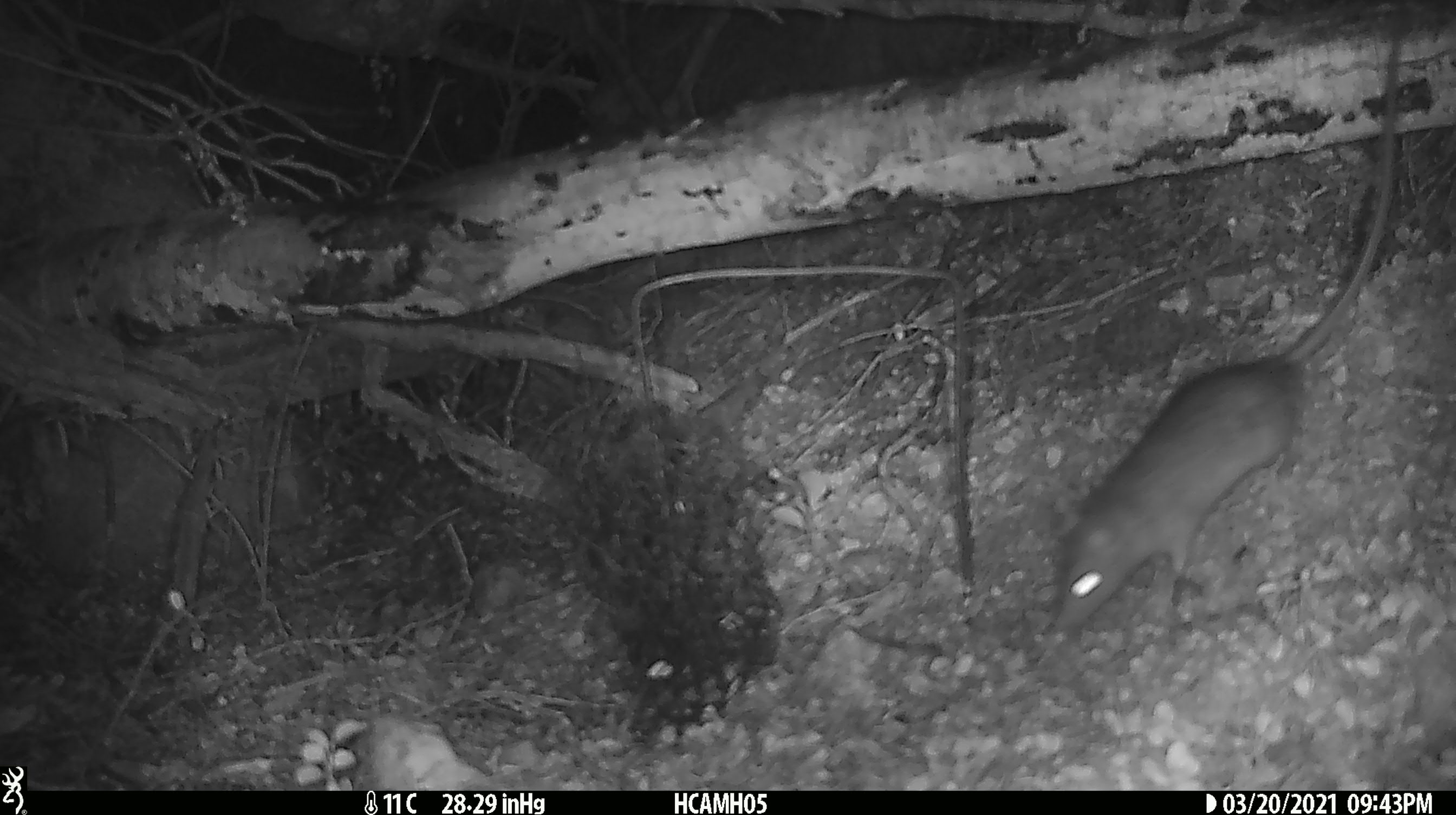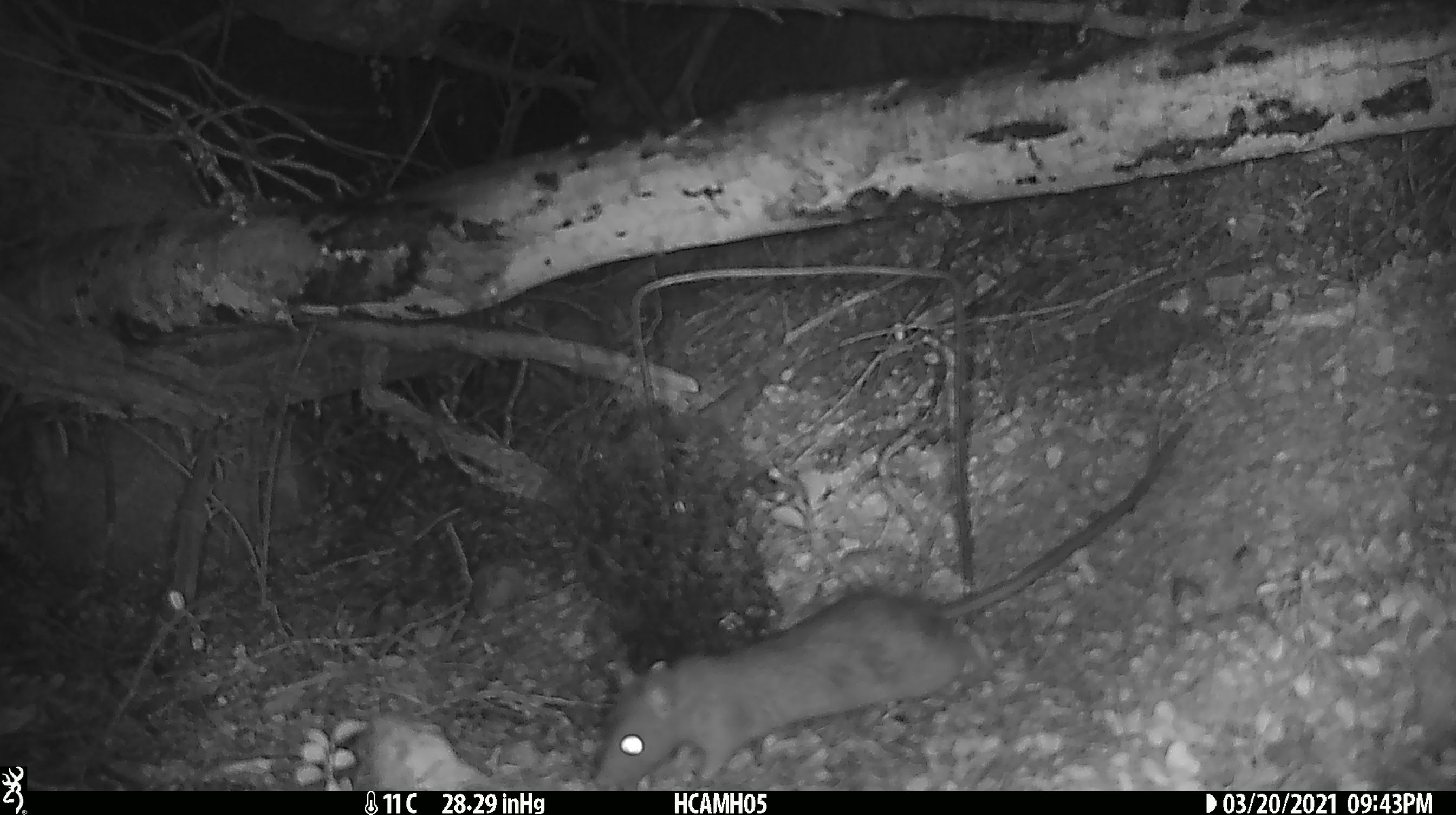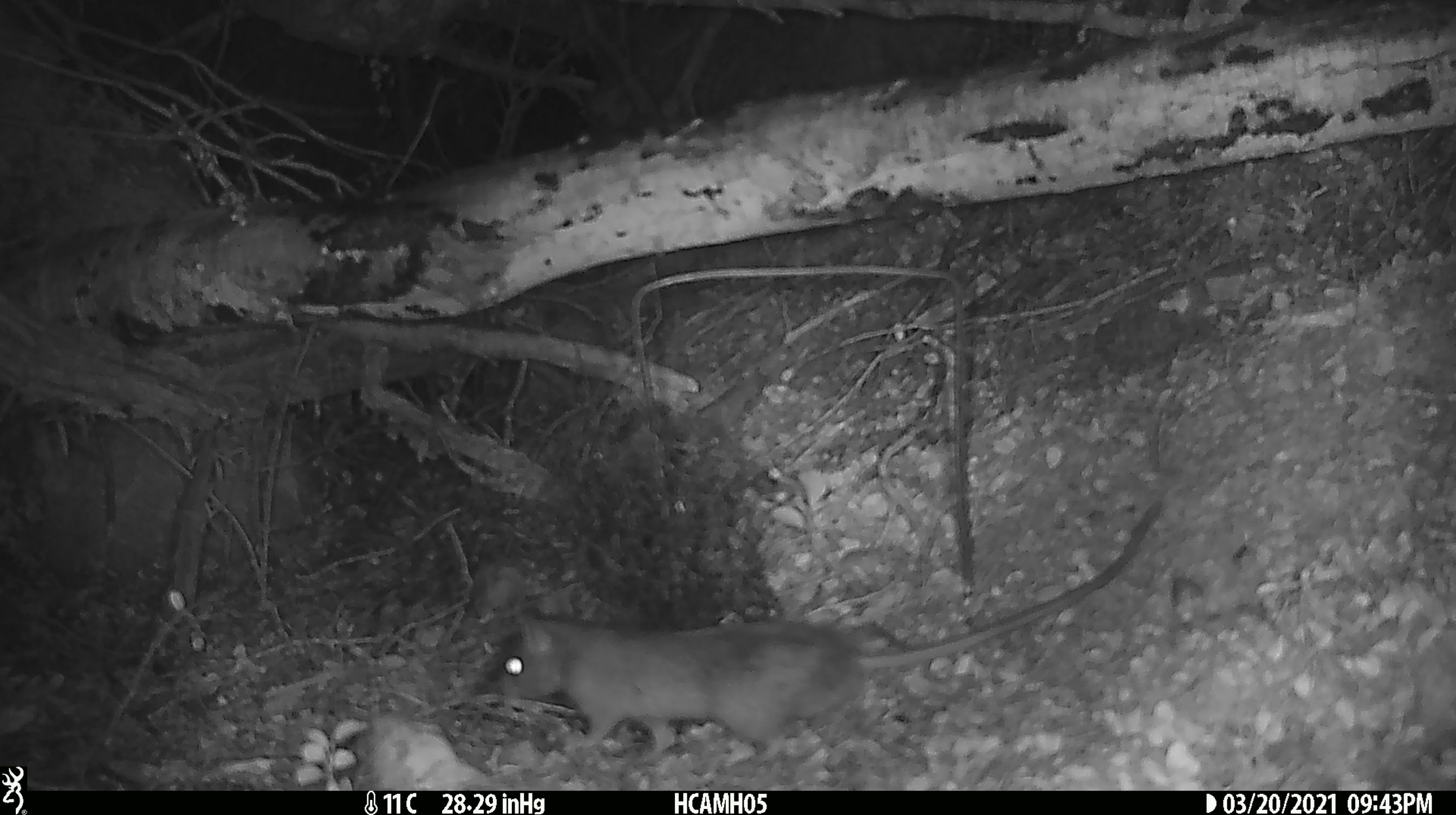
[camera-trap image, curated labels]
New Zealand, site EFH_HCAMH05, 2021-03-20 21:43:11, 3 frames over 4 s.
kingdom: Animalia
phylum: Chordata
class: Mammalia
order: Rodentia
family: Muridae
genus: Rattus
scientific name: Rattus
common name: rat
Rat (Rattus).